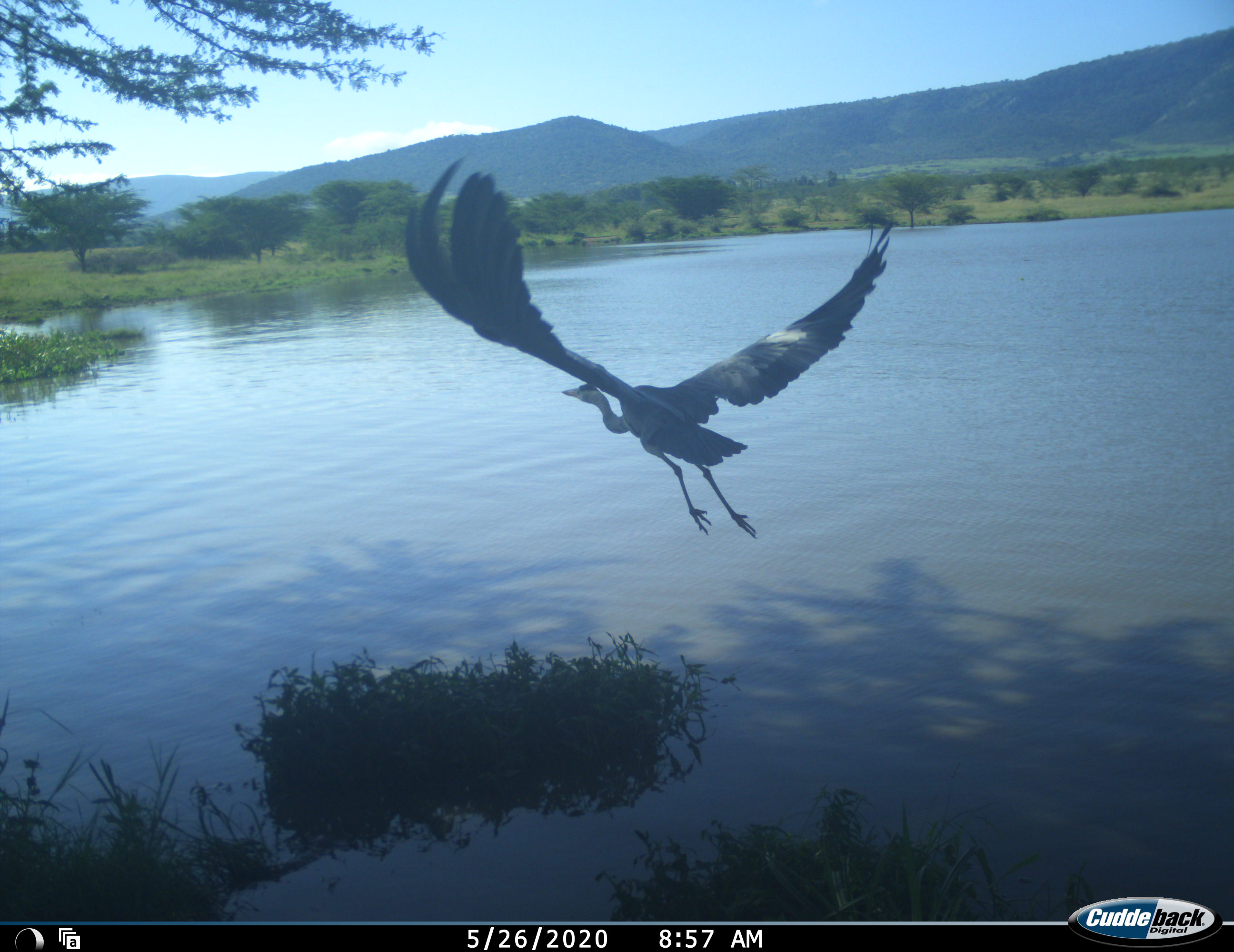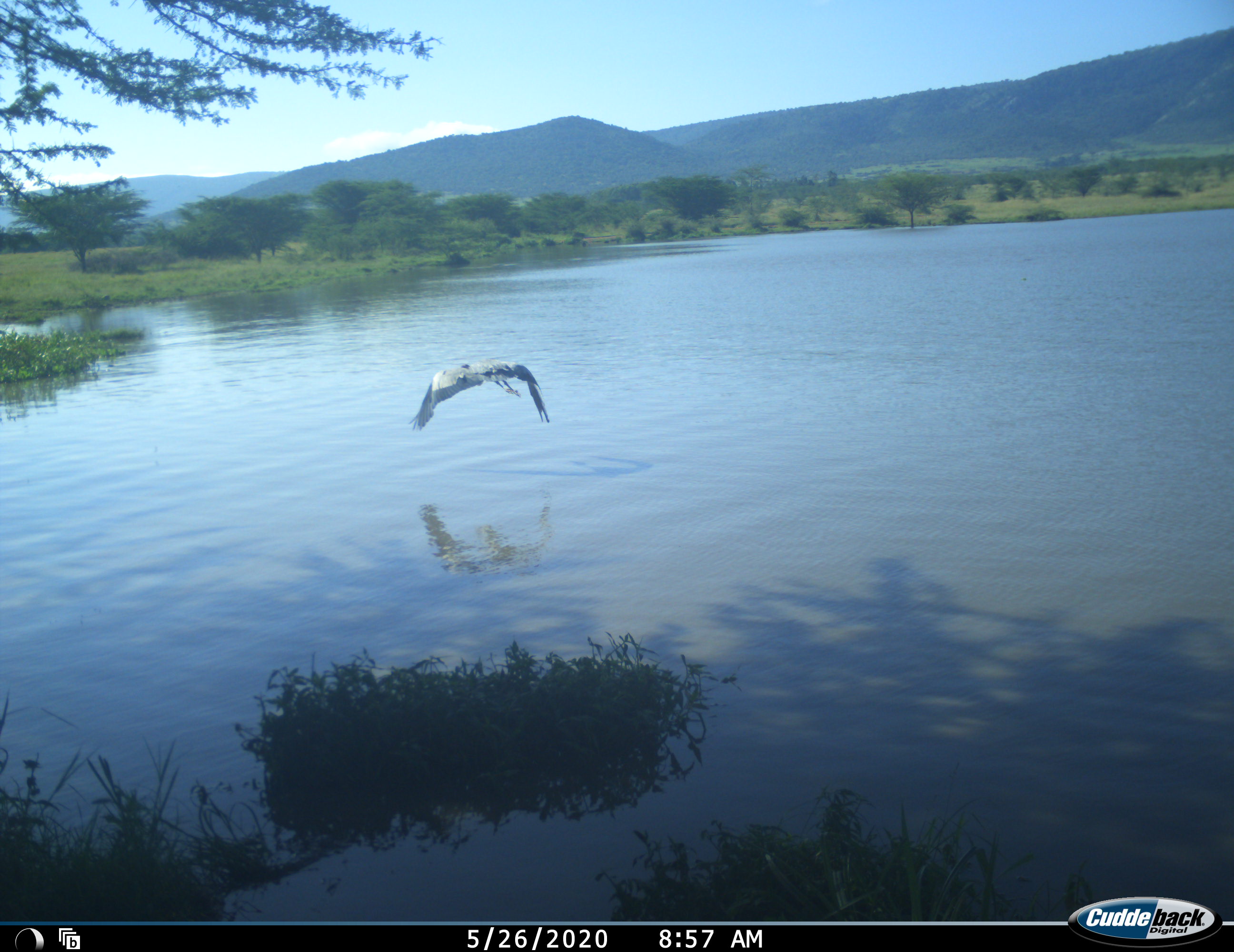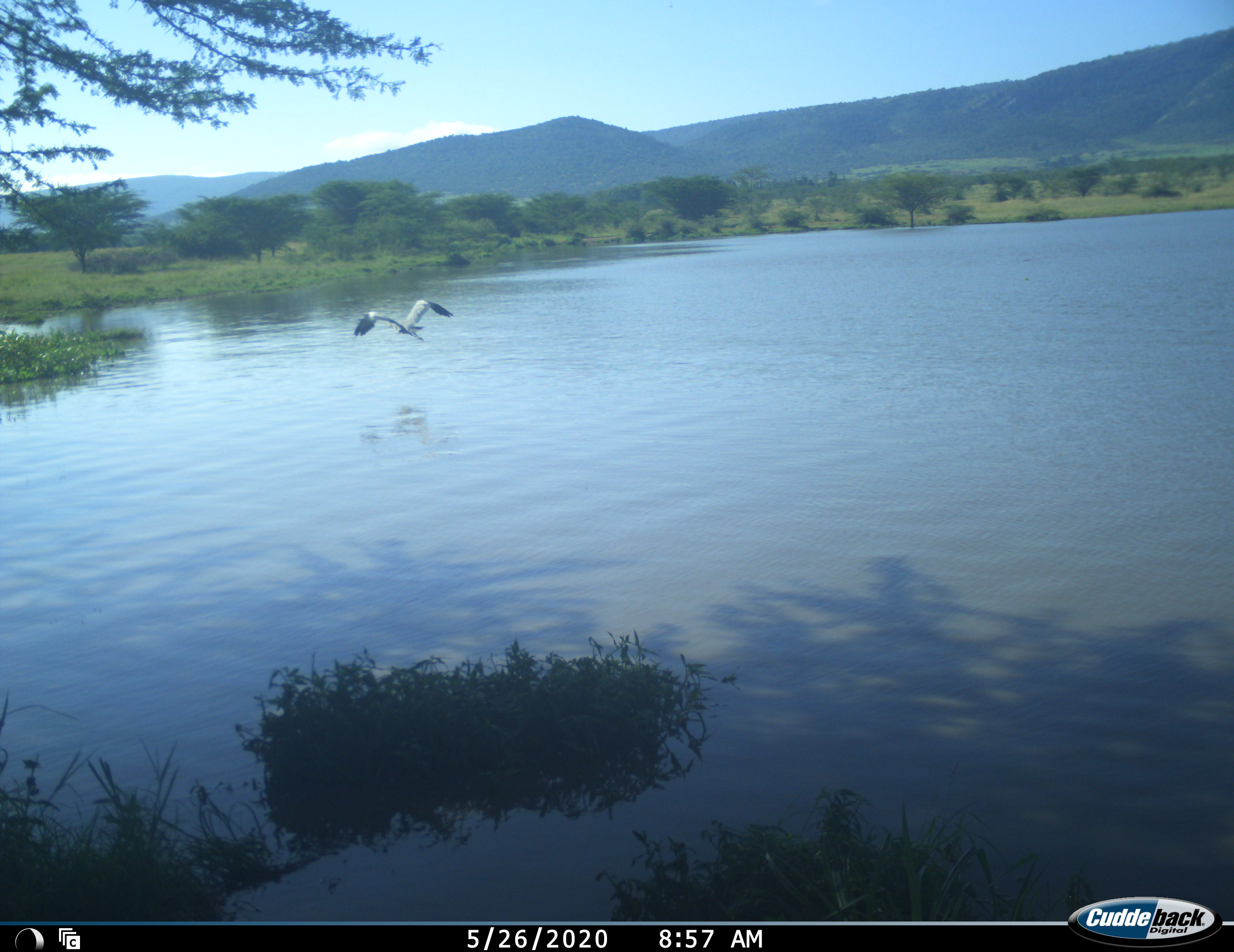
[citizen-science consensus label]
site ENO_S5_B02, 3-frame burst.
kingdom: Animalia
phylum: Chordata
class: Aves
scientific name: Aves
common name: bird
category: birdother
Birdother (bird) (Aves), count 1. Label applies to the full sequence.